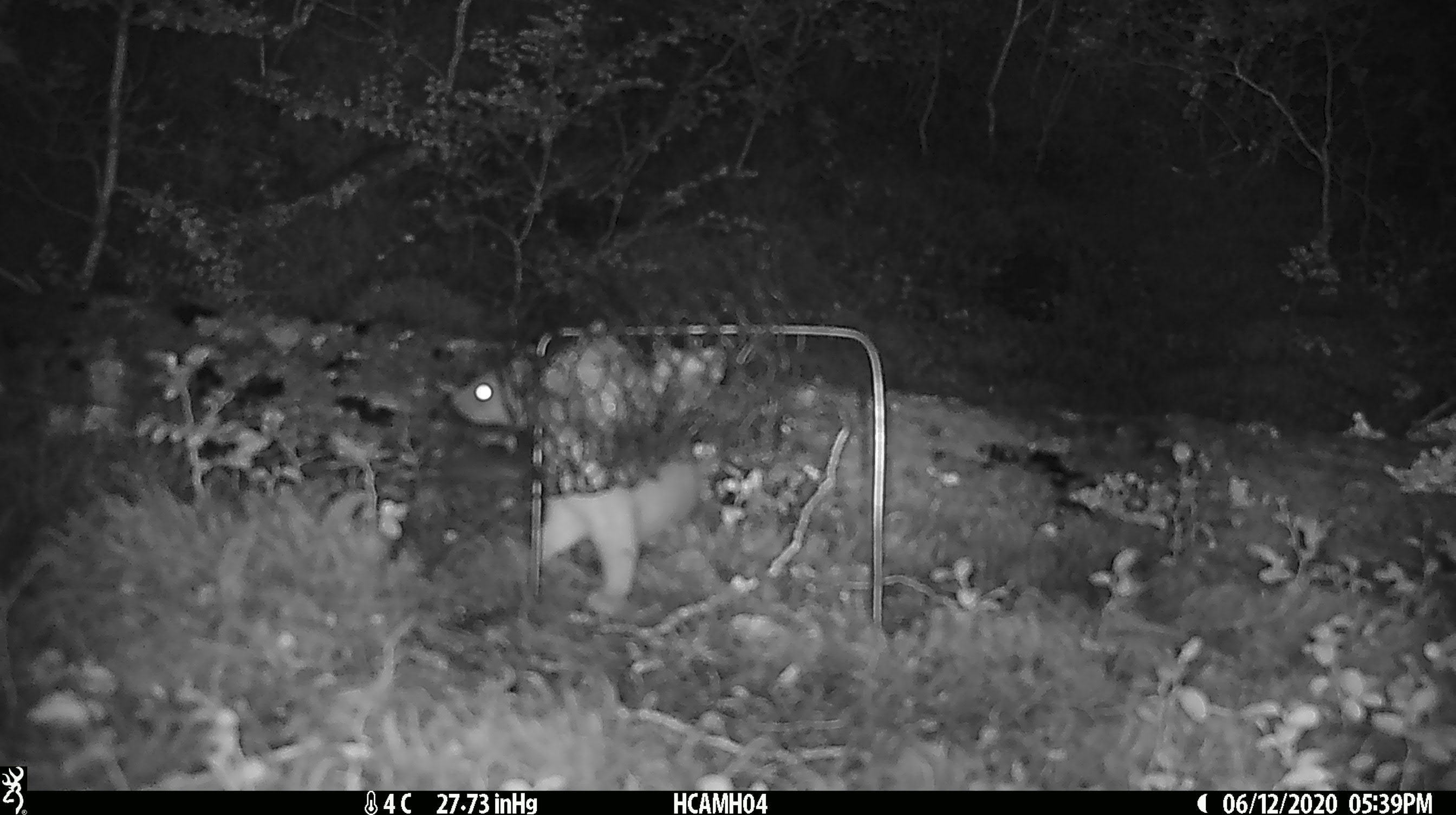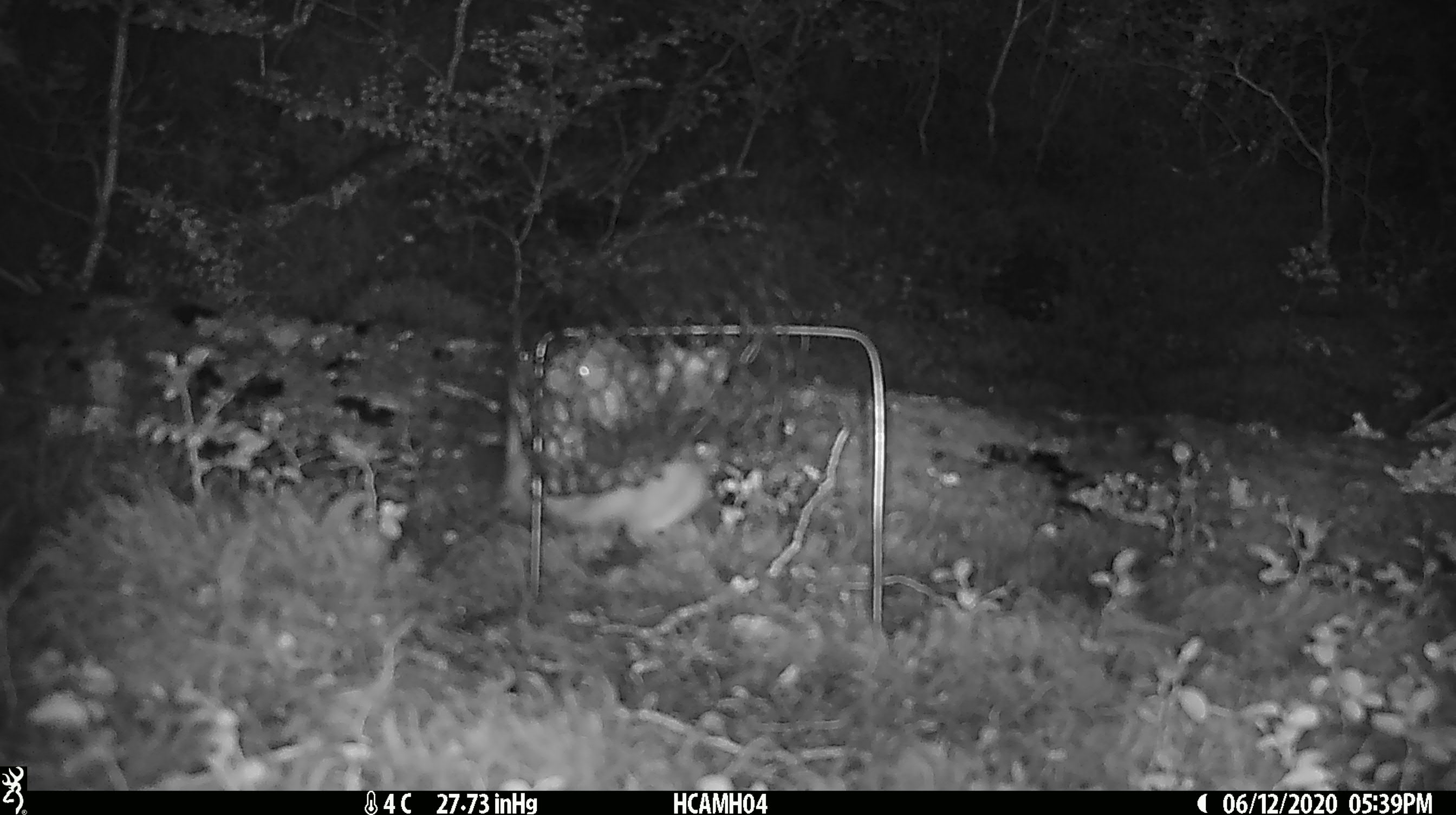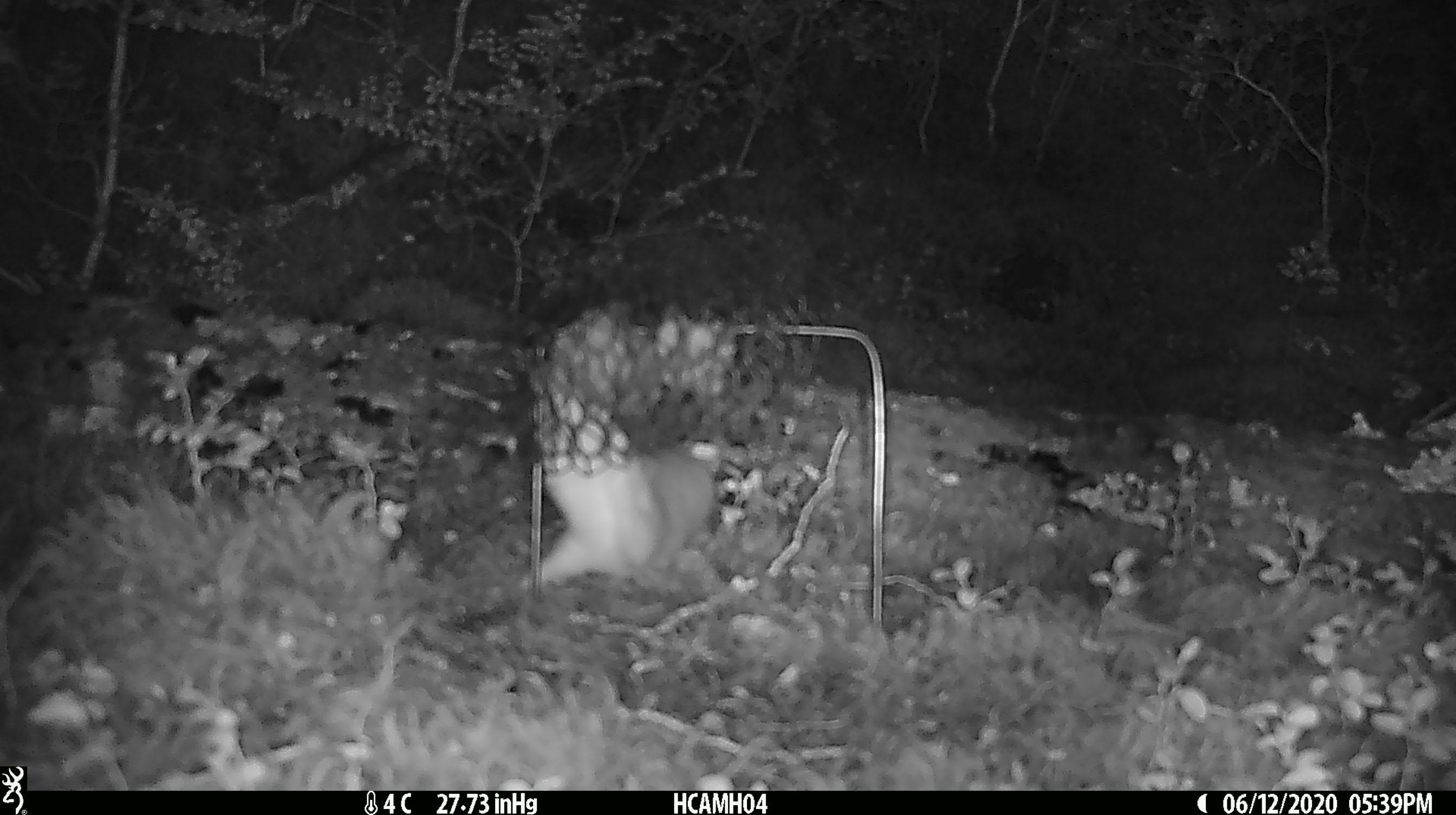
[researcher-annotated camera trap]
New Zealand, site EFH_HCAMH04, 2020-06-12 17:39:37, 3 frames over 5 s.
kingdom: Animalia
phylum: Chordata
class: Mammalia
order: Carnivora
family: Mustelidae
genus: Mustela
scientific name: Mustela erminea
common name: stoat